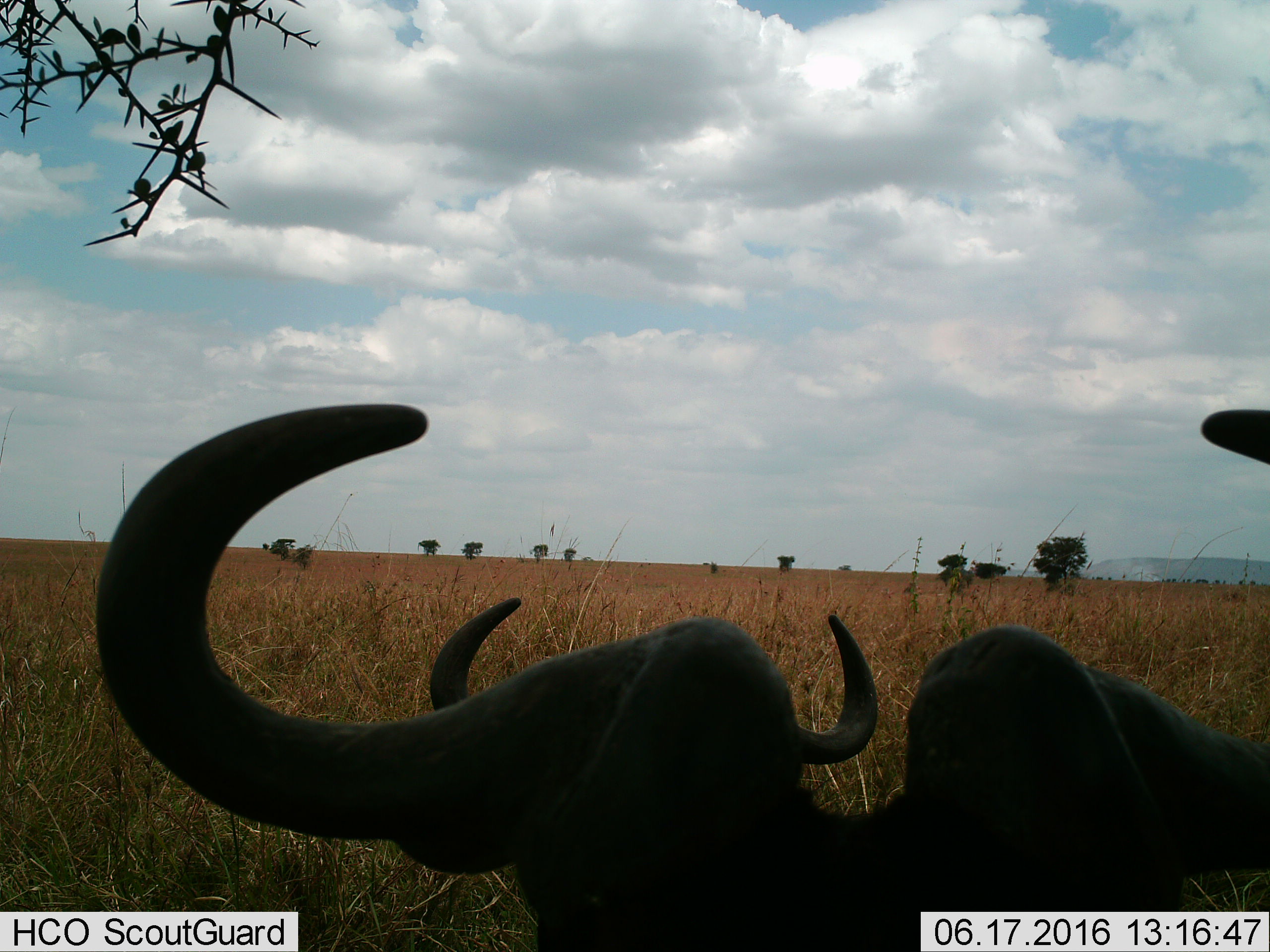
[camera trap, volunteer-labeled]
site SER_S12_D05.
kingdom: Animalia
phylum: Chordata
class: Mammalia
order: Artiodactyla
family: Bovidae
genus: Connochaetes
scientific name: Connochaetes taurinus taurinus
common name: blue wildebeest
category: wildebeestblue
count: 2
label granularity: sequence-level